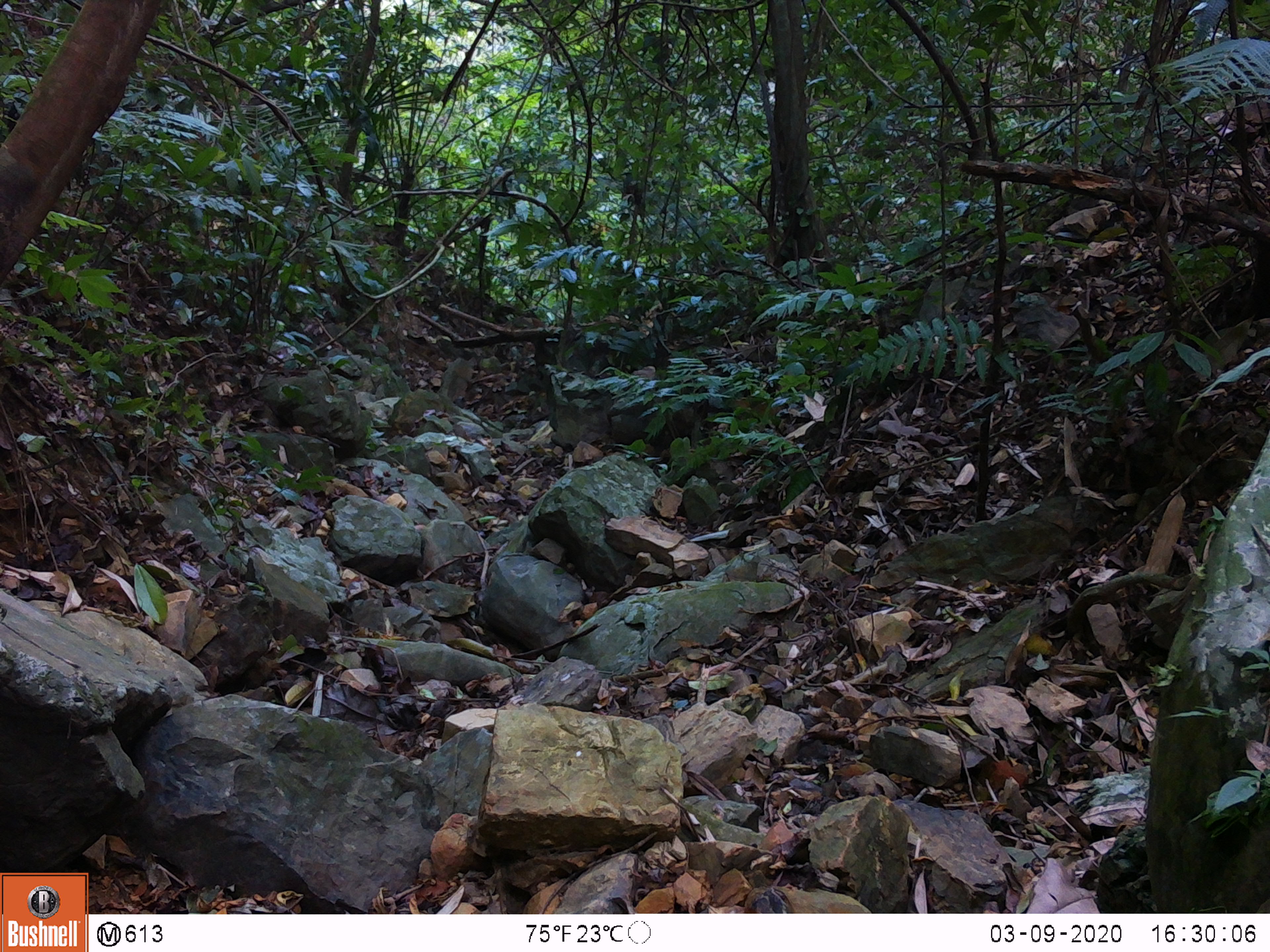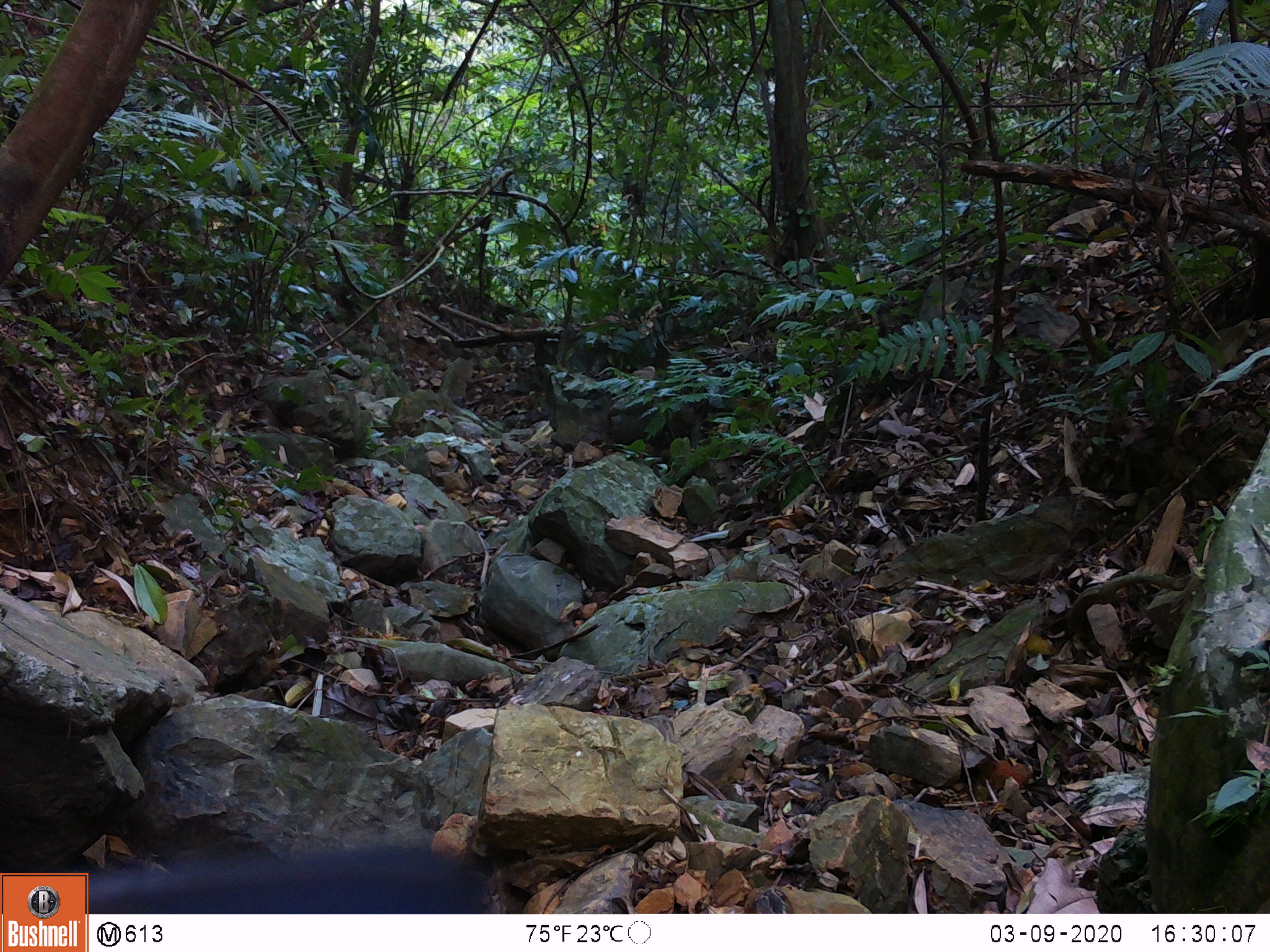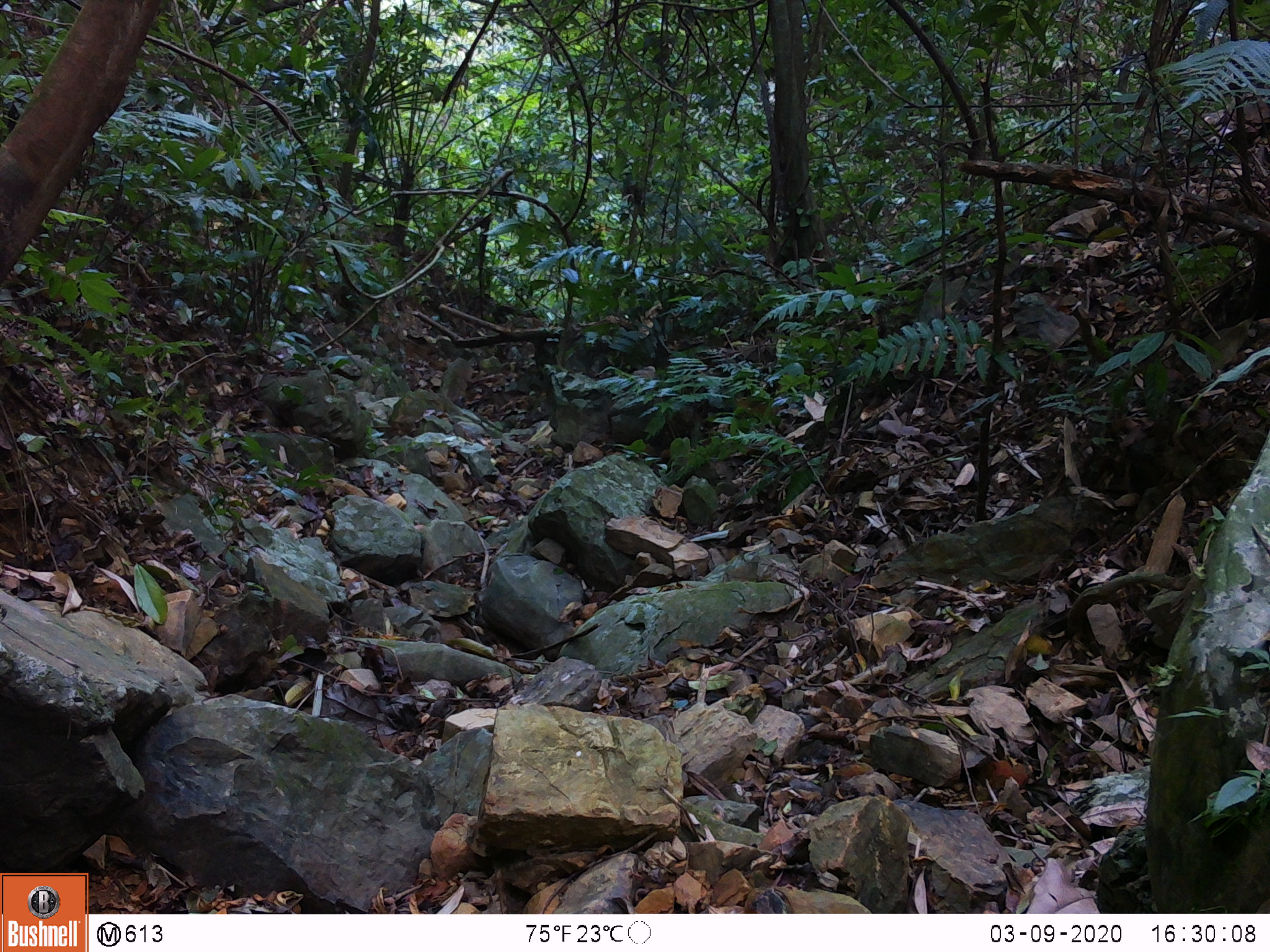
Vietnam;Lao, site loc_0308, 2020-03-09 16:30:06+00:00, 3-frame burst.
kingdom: Animalia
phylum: Chordata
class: Mammalia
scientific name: Mammalia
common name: mammal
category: unidentified small mammal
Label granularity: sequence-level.